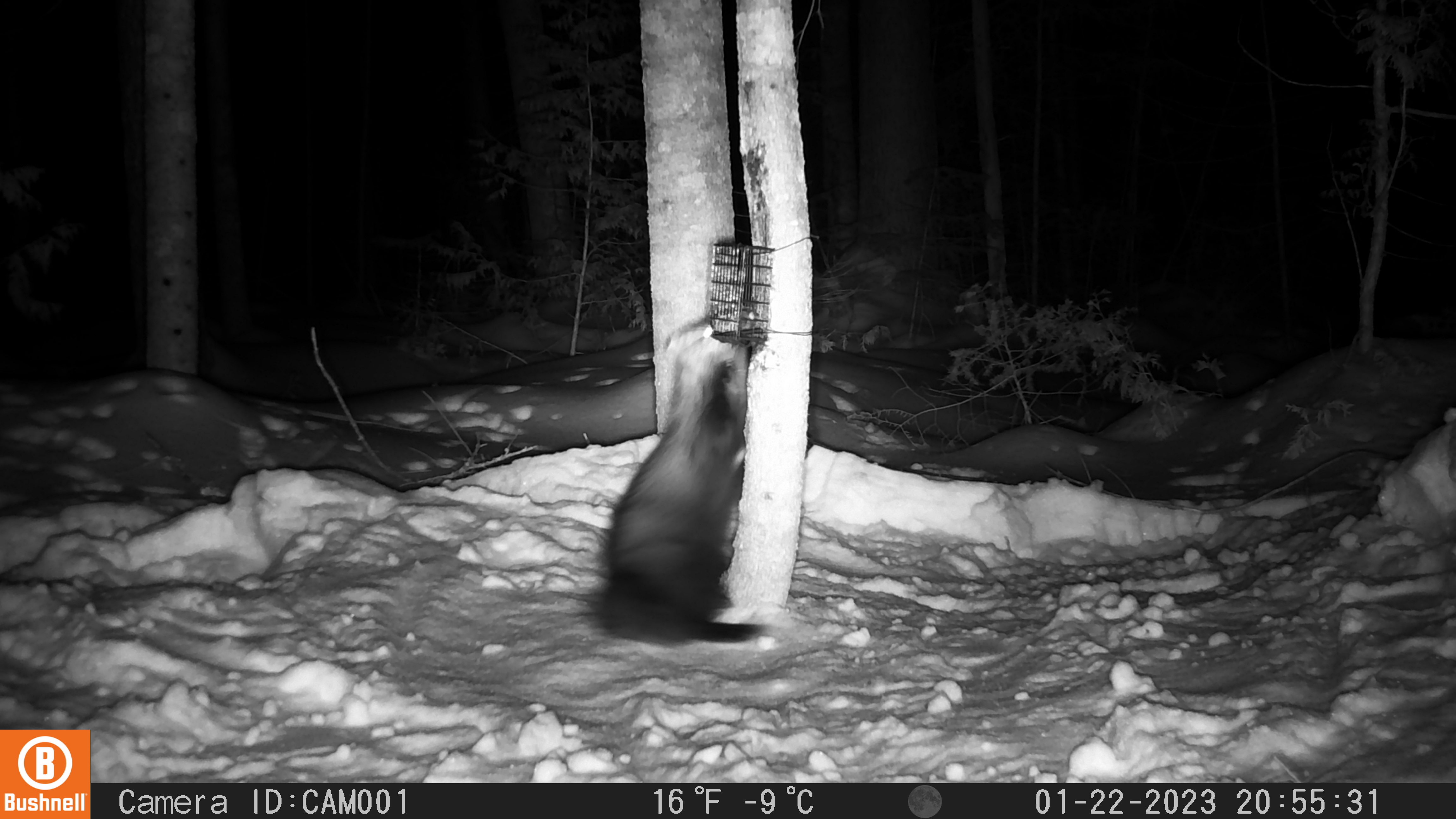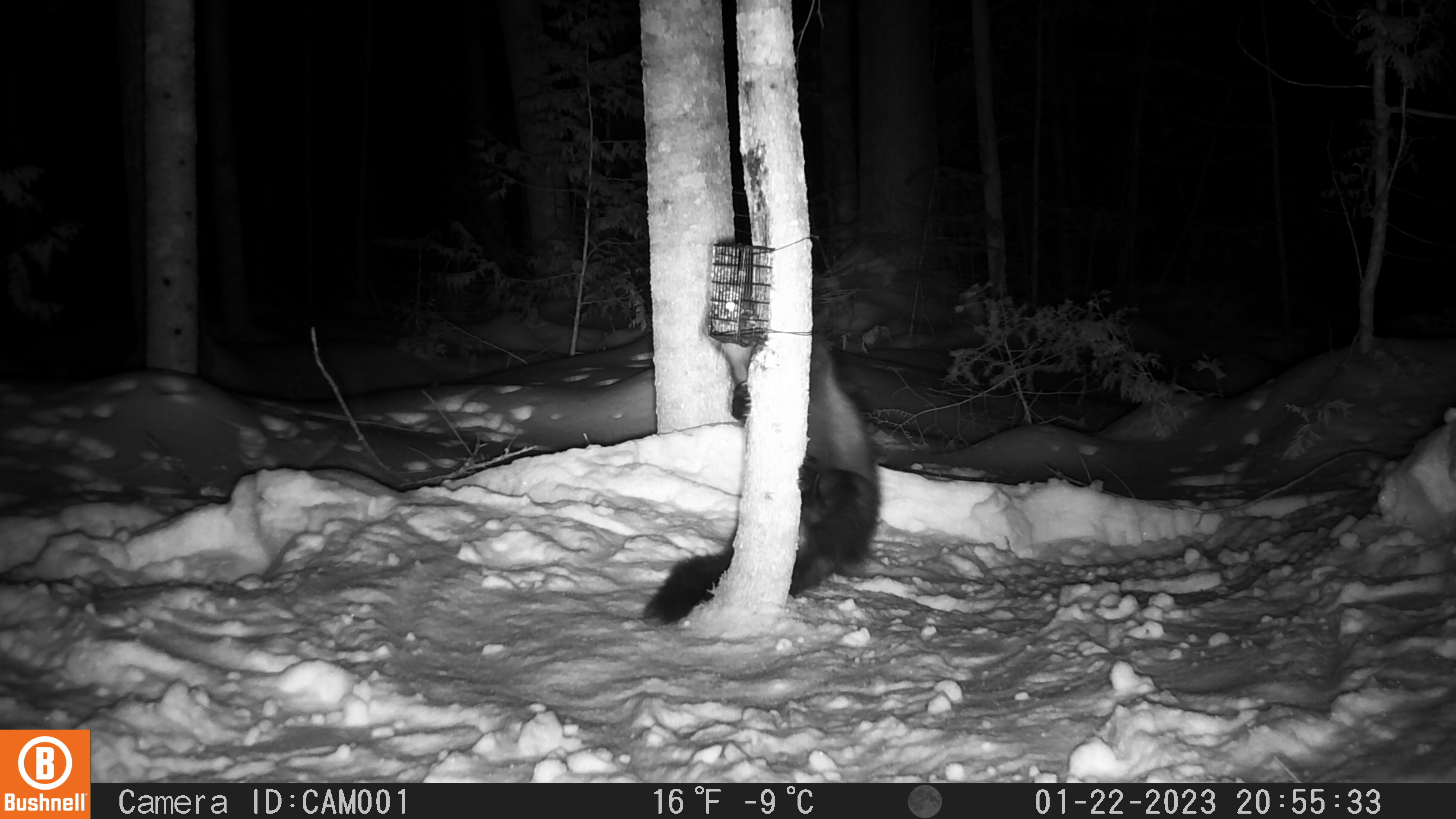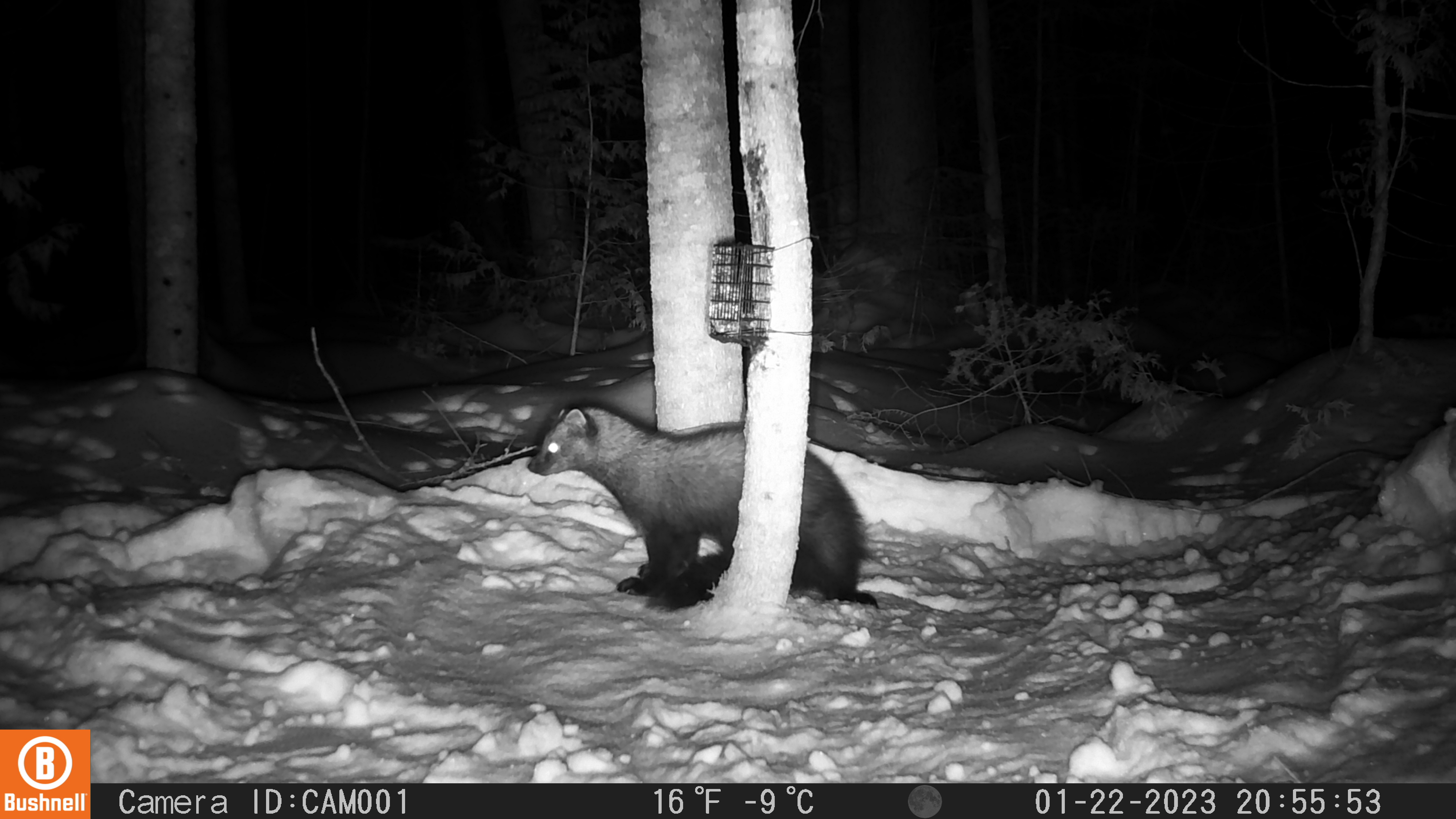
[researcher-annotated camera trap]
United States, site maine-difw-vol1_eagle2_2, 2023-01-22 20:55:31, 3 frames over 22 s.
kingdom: Animalia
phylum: Chordata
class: Mammalia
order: Carnivora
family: Mustelidae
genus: Pekania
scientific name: Pekania pennanti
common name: fisher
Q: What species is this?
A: Fisher (Pekania pennanti).